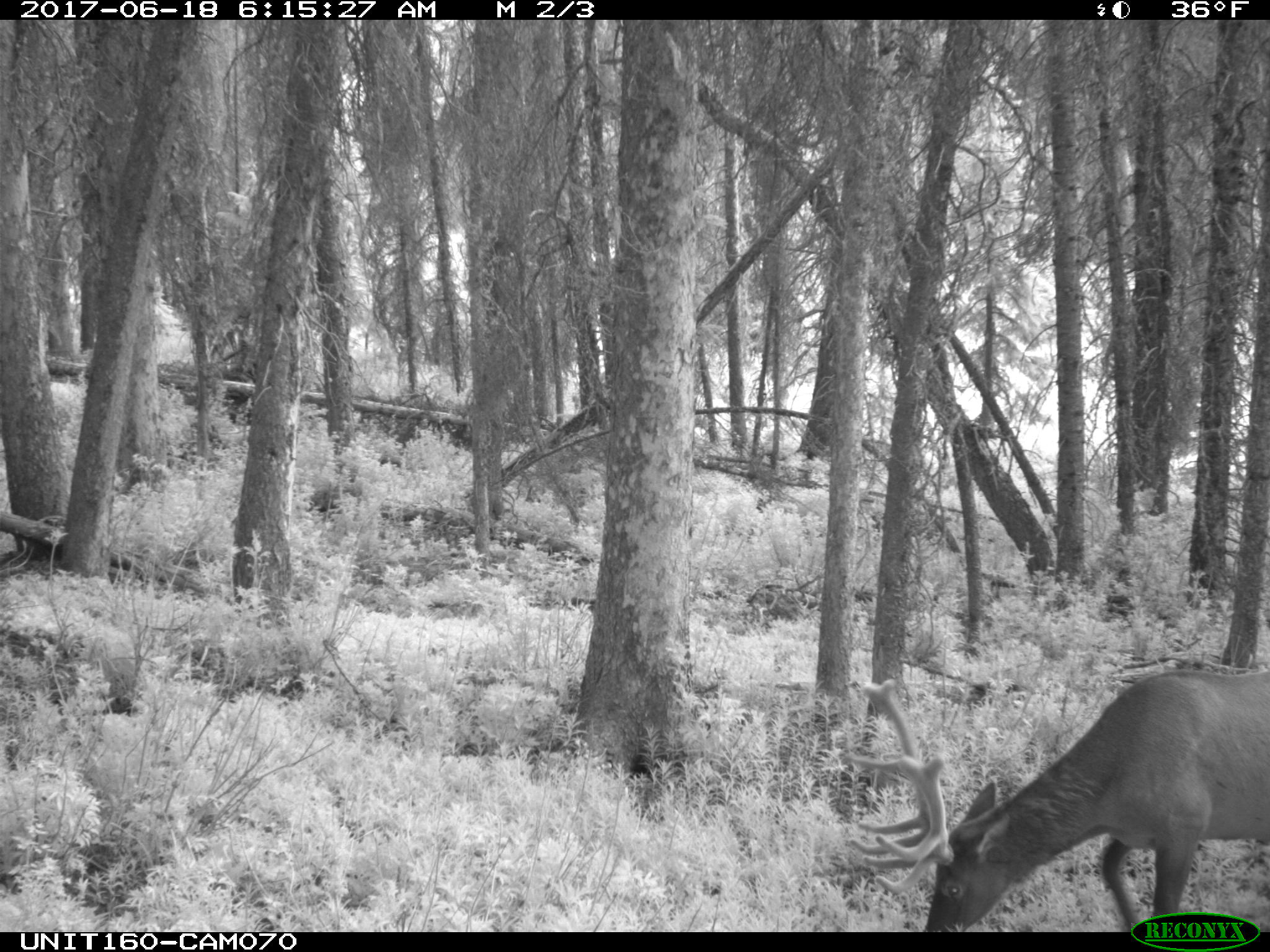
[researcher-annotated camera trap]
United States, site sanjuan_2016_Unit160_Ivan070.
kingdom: Animalia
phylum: Chordata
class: Mammalia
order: Artiodactyla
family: Cervidae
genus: Cervus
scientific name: Cervus elaphus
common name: red deer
Cervus elaphus (red deer).